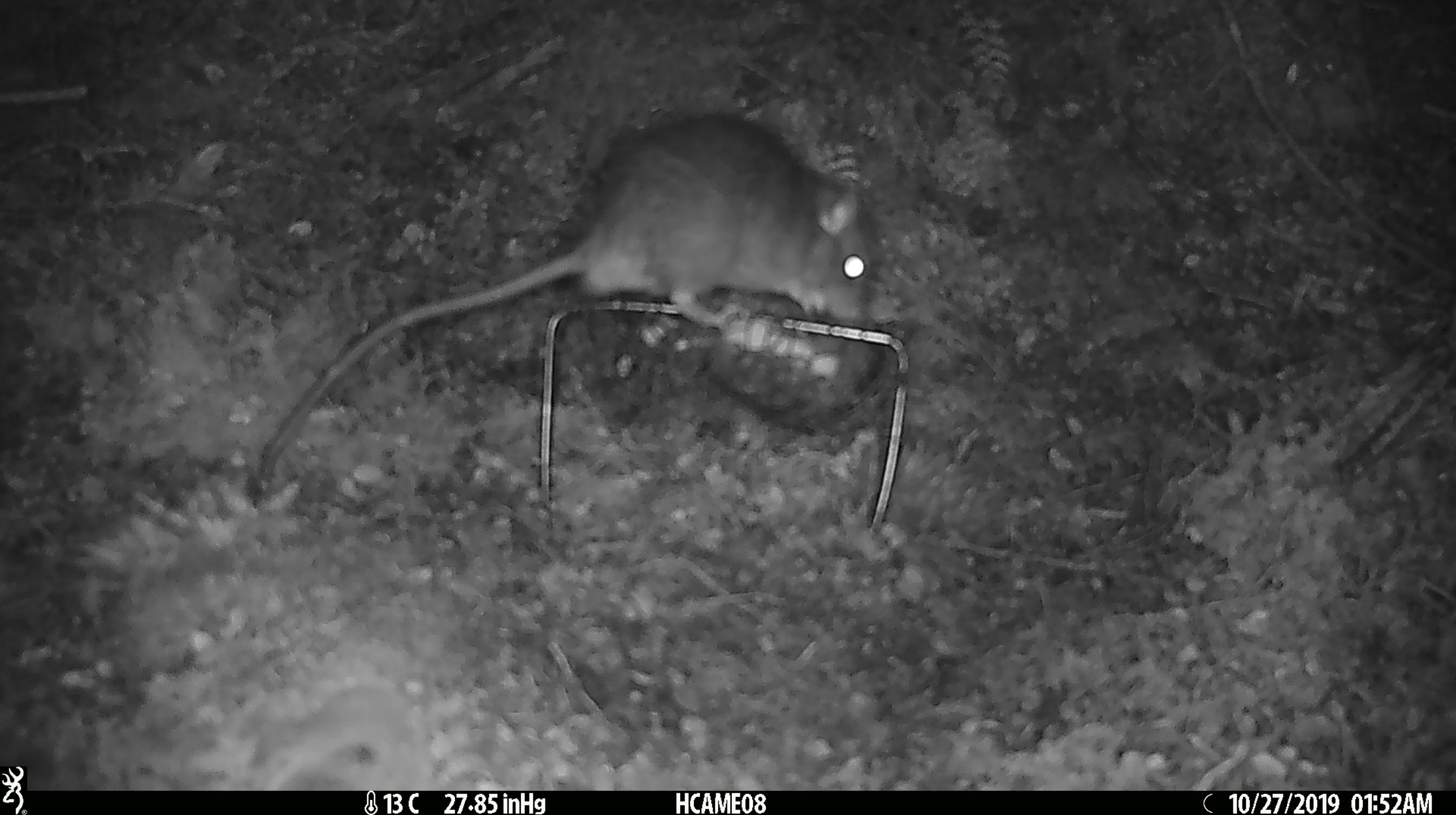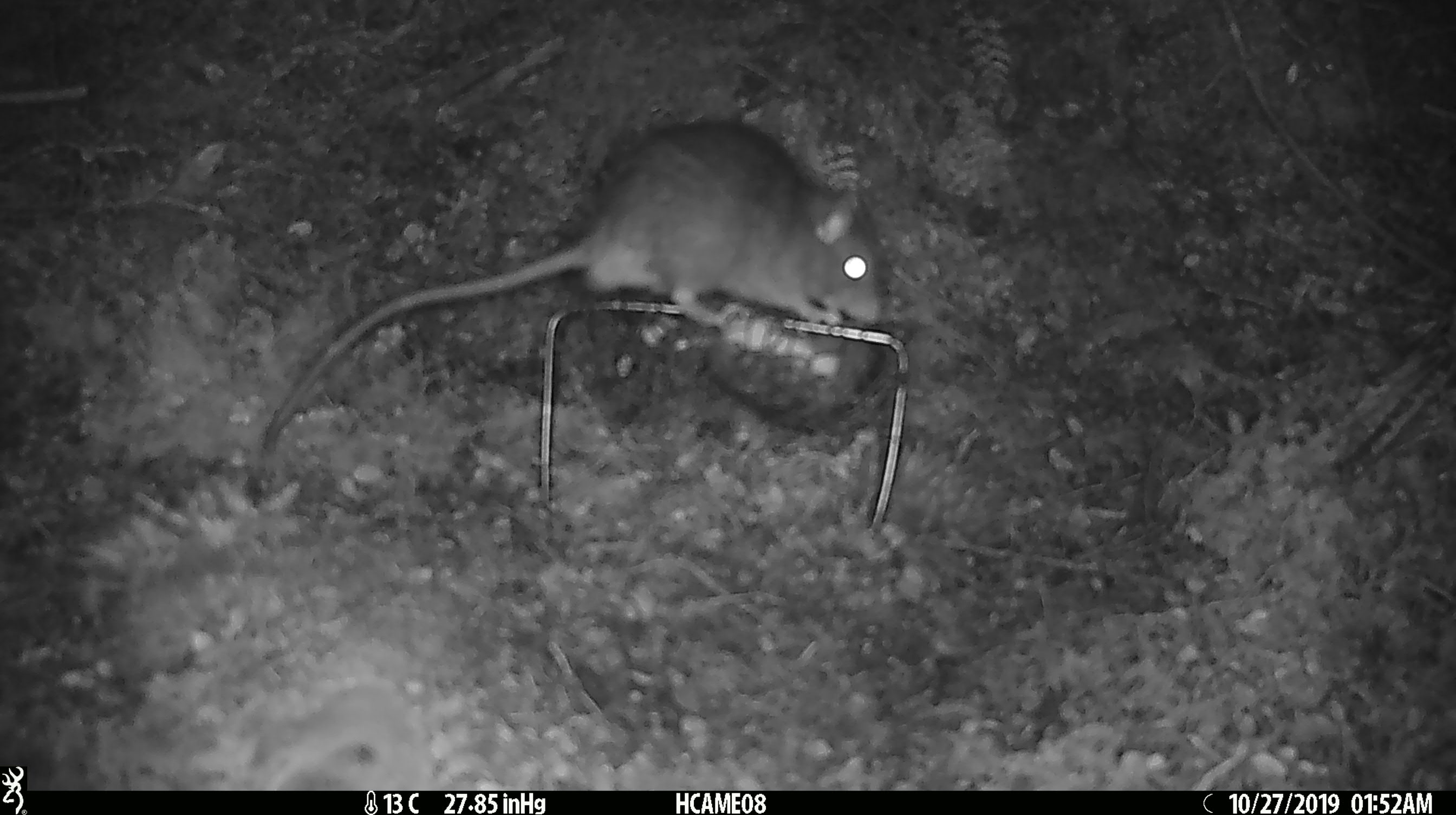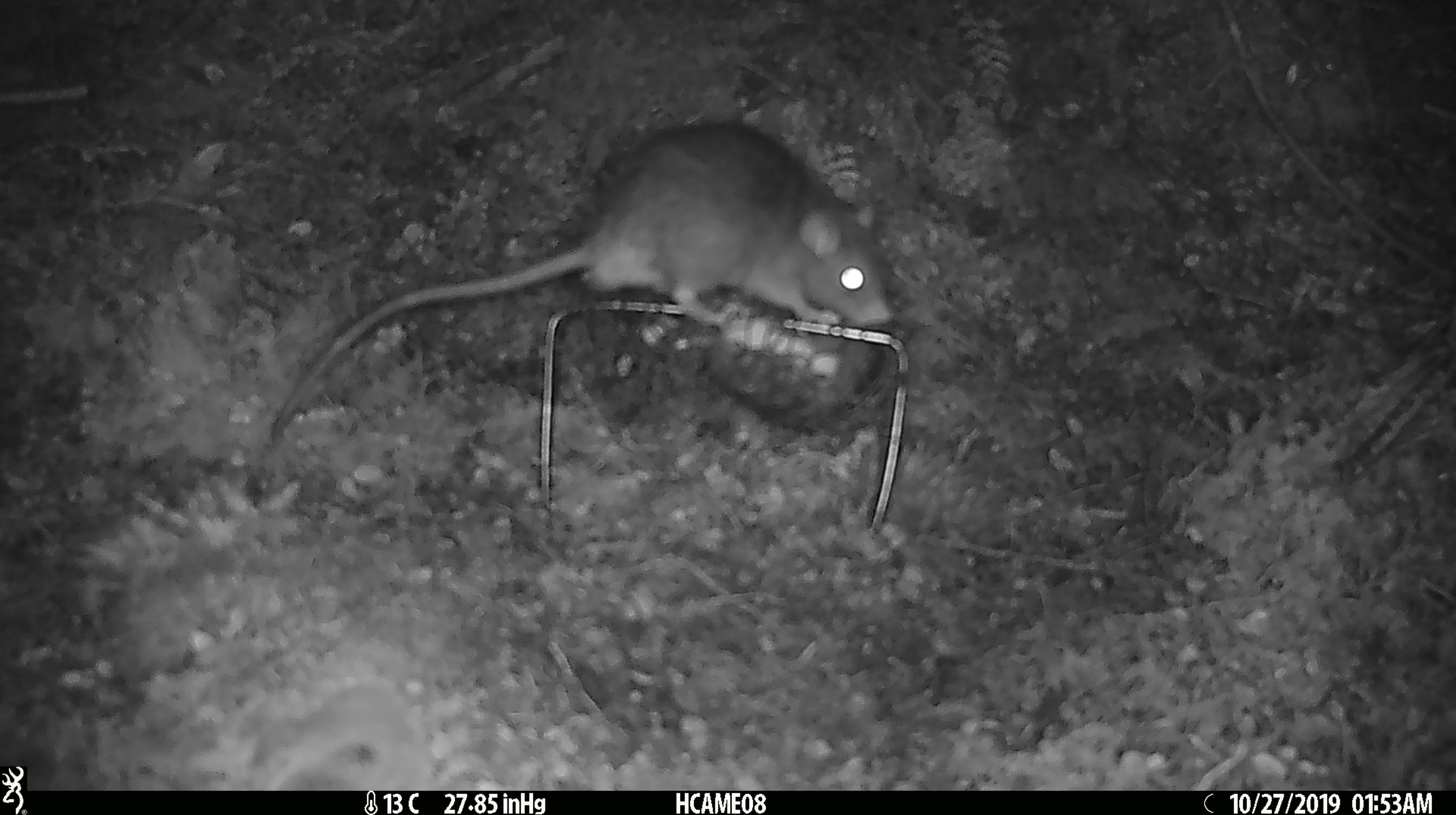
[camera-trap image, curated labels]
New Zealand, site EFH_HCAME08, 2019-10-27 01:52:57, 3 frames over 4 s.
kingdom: Animalia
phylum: Chordata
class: Mammalia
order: Rodentia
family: Muridae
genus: Rattus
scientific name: Rattus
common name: rat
Rat (Rattus).